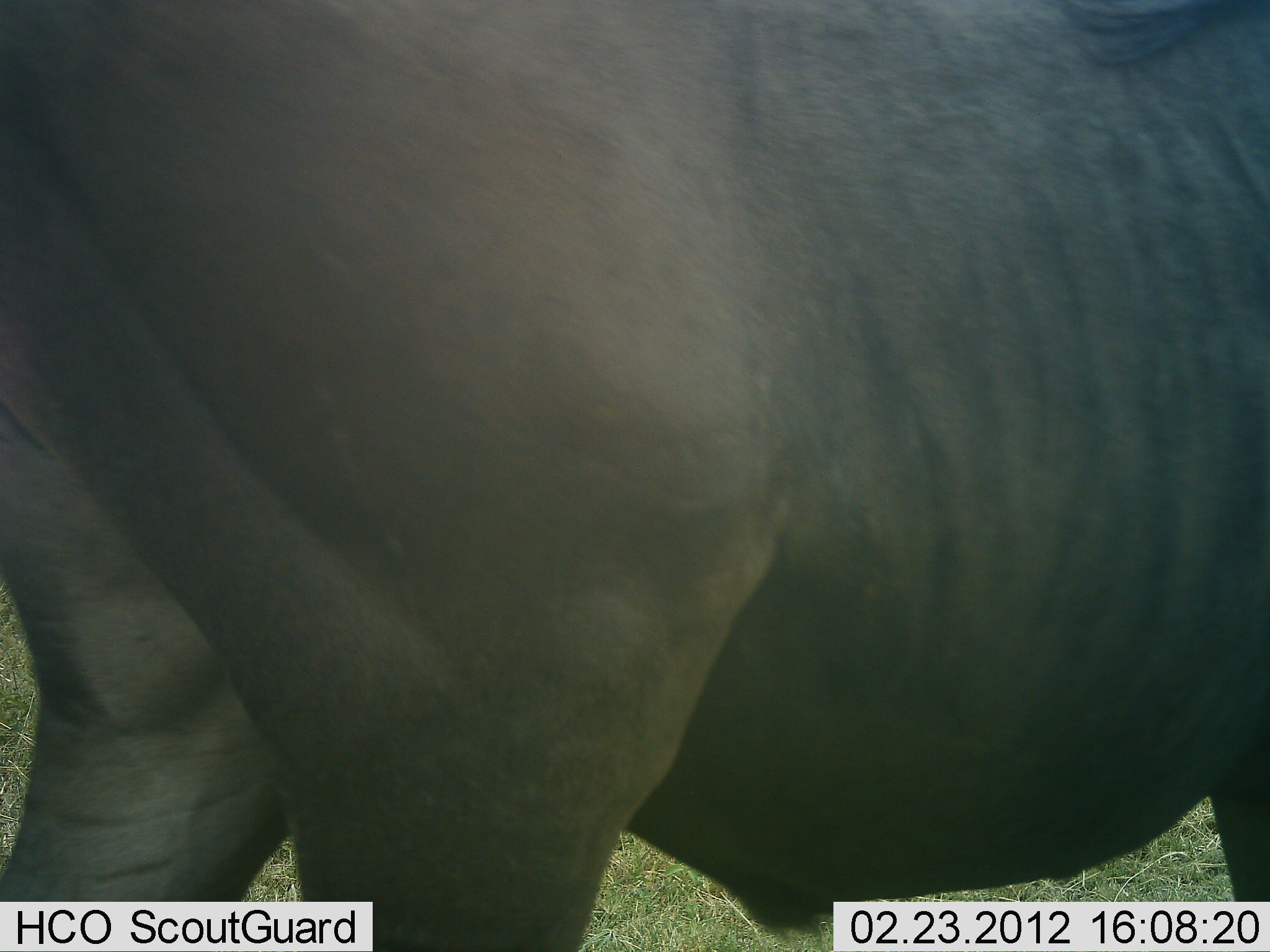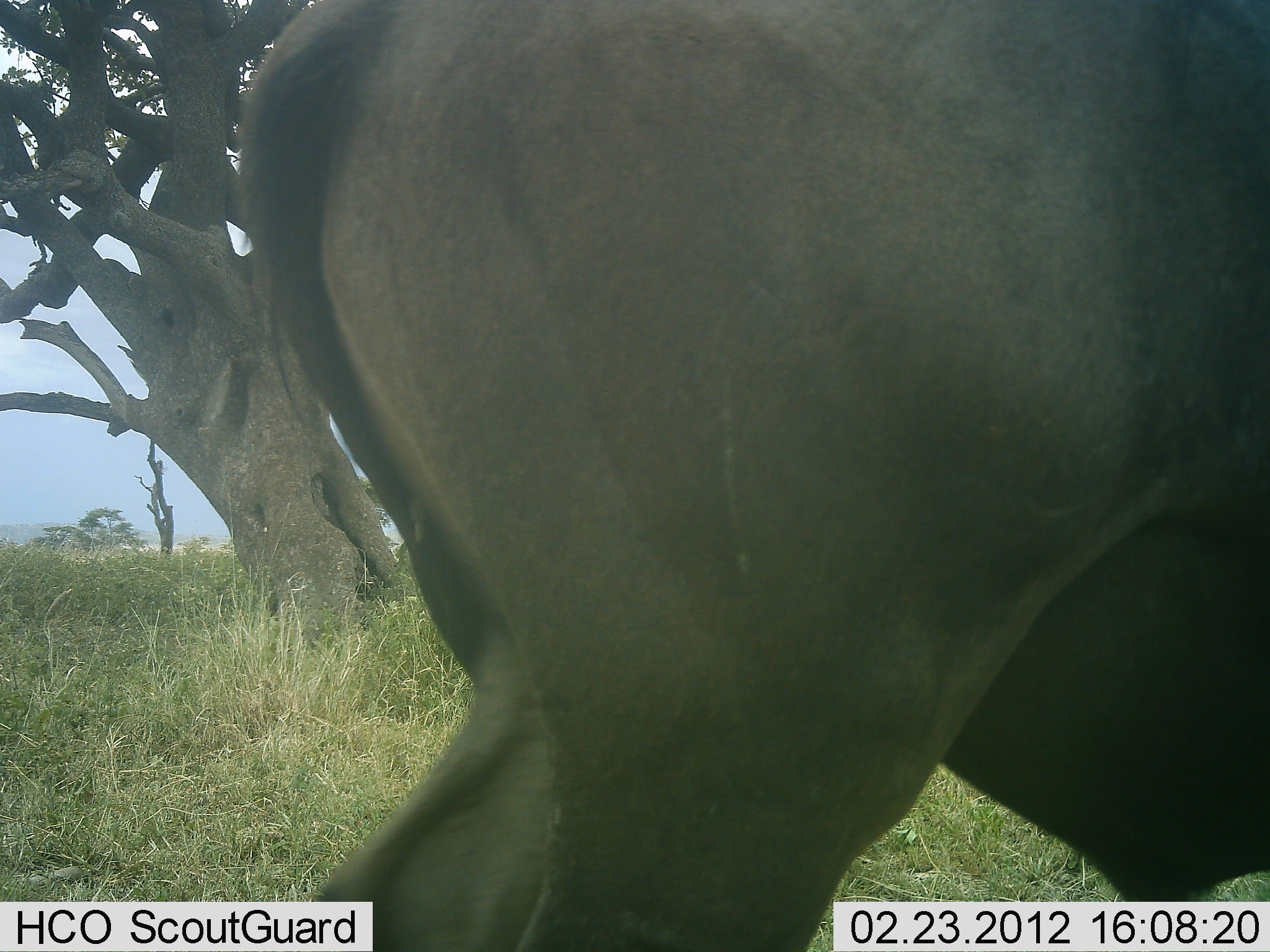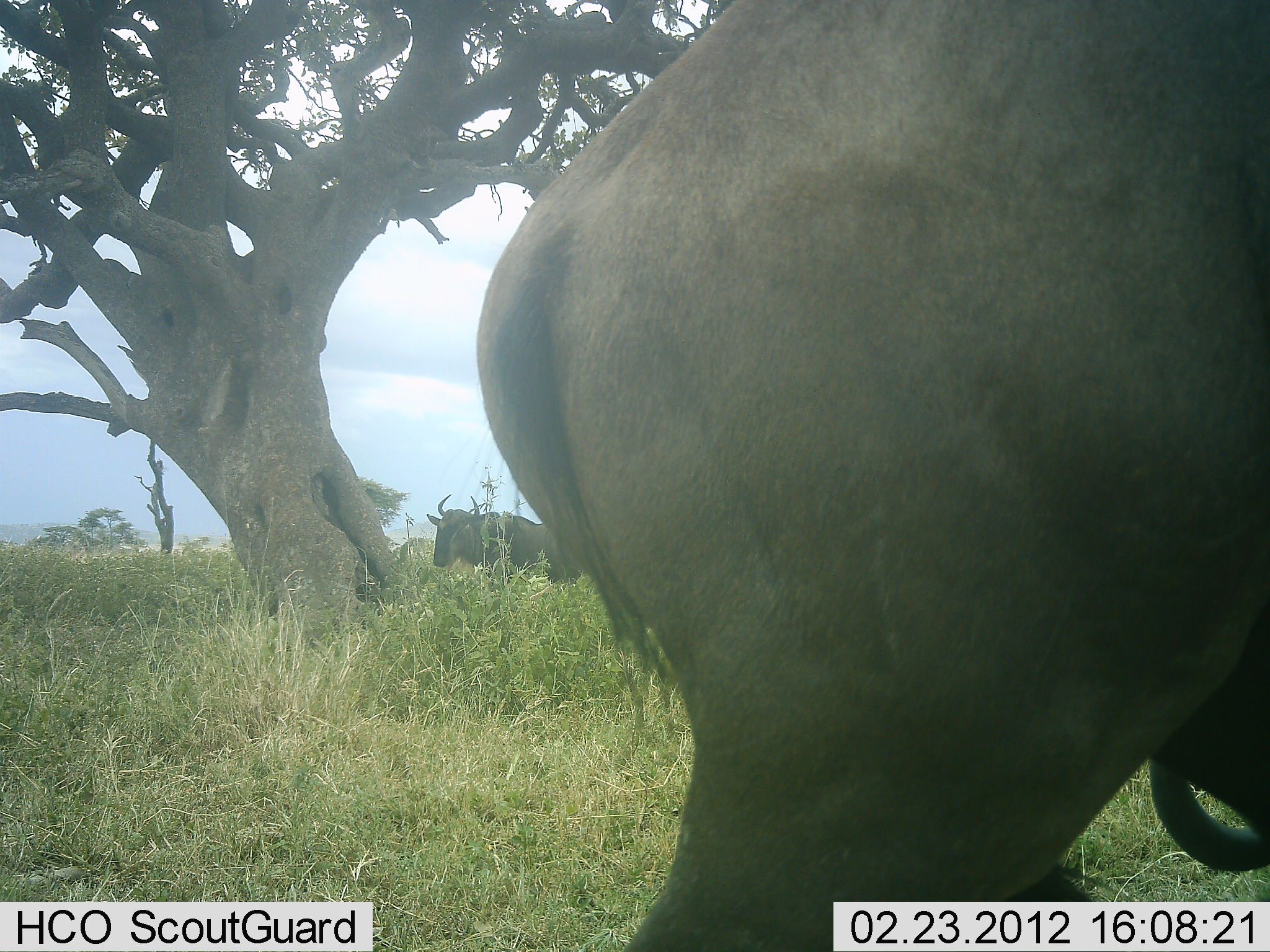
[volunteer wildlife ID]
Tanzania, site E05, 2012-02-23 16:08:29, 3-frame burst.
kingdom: Animalia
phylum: Chordata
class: Mammalia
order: Artiodactyla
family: Bovidae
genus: Connochaetes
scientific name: Connochaetes taurinus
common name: blue wildebeest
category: wildebeest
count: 2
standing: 62%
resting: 25%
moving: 75%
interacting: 0%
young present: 0%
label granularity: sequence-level